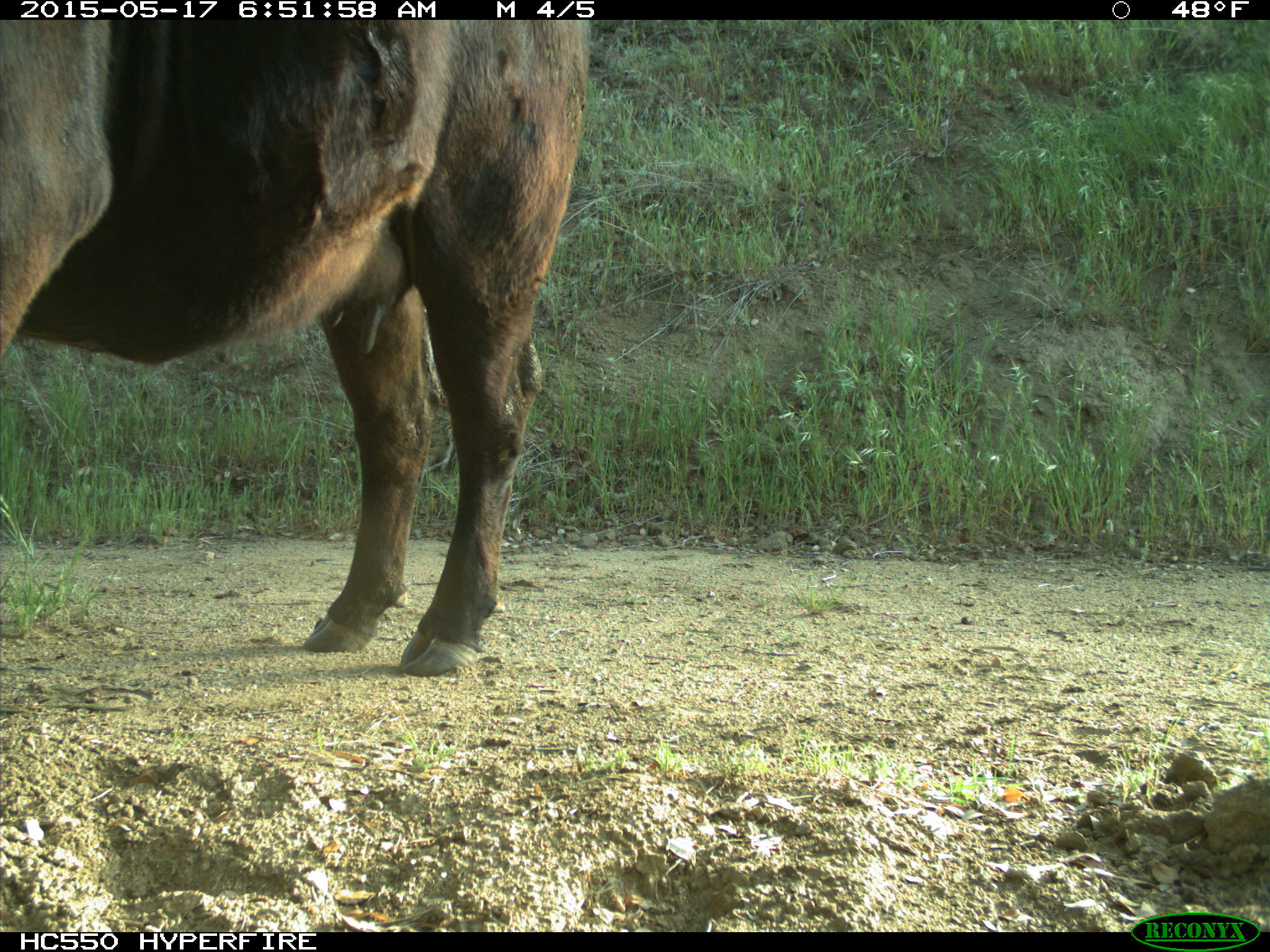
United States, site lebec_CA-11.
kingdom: Animalia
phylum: Chordata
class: Mammalia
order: Artiodactyla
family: Bovidae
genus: Bos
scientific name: Bos taurus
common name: domestic cow